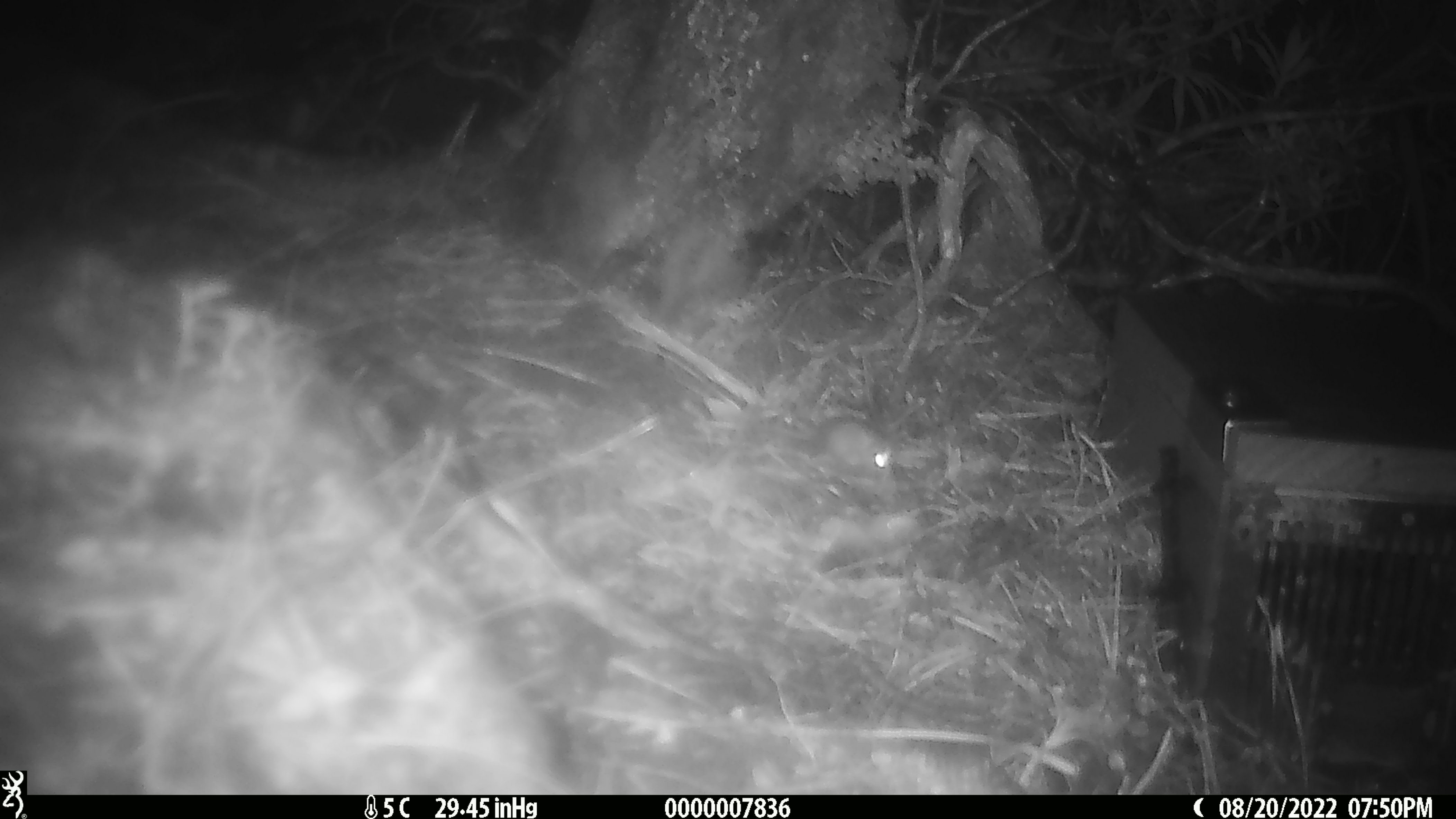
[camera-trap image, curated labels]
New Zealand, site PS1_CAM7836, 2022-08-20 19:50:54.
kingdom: Animalia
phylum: Chordata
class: Mammalia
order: Rodentia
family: Muridae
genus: Mus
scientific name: Mus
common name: mouse